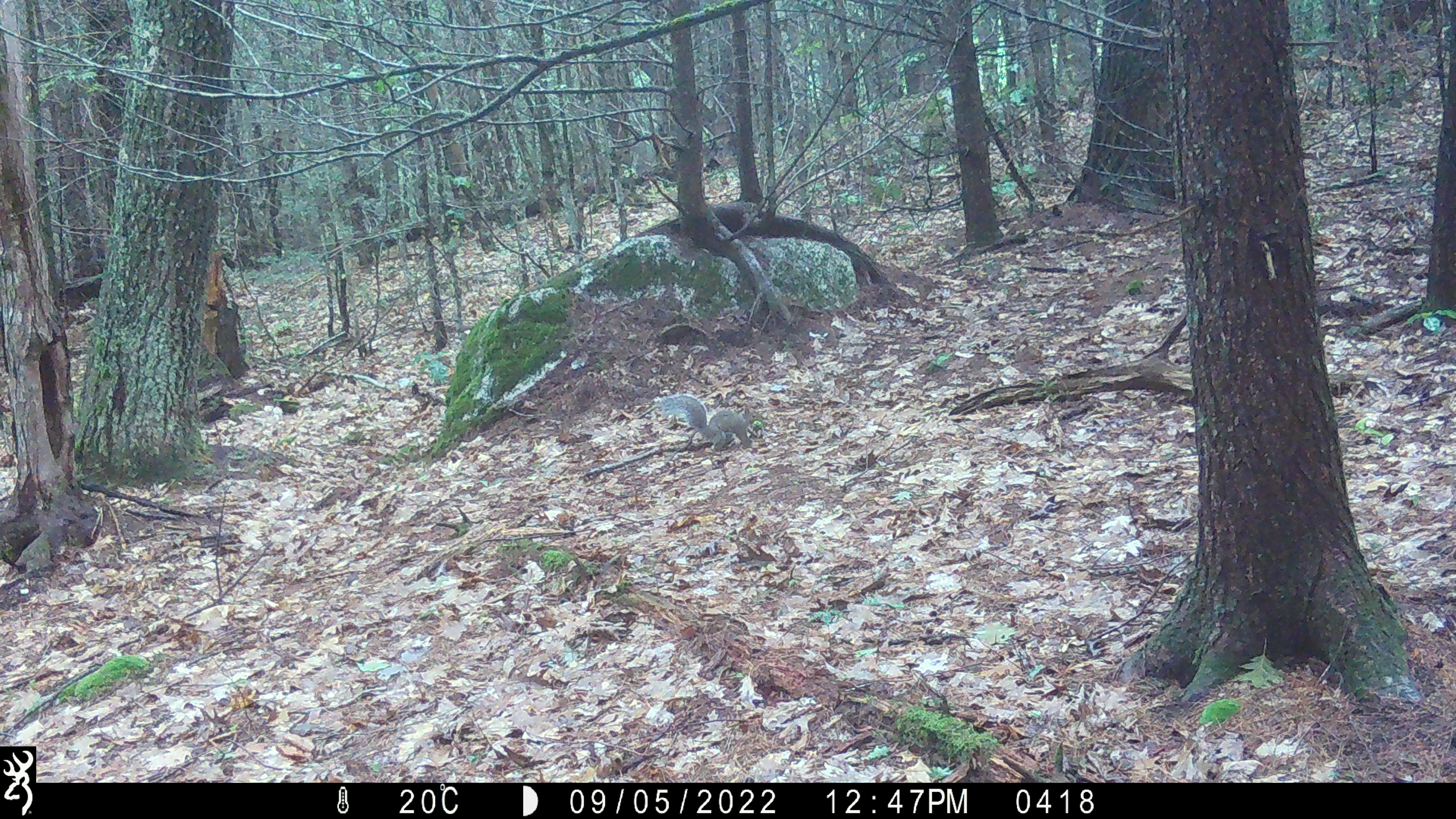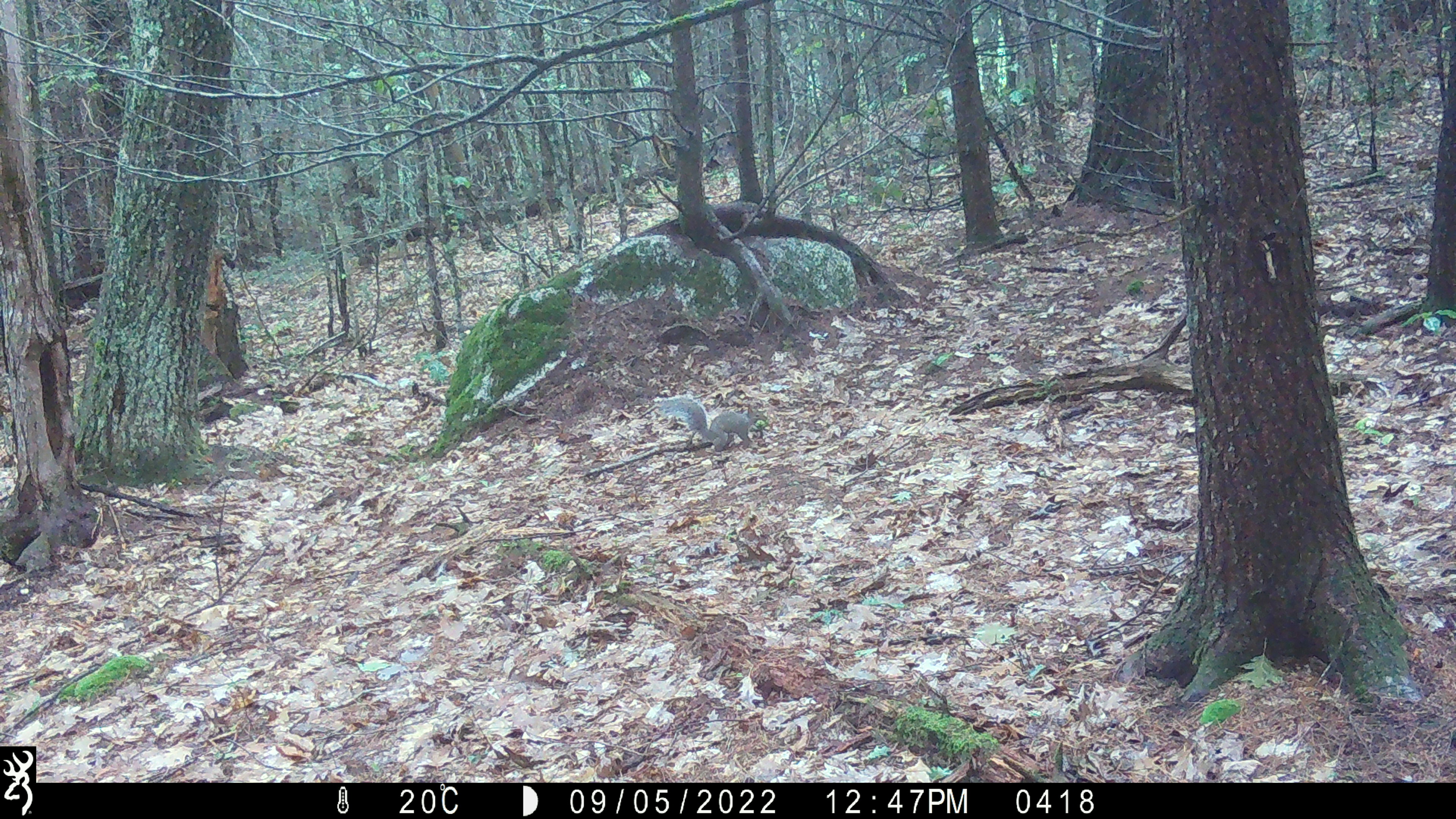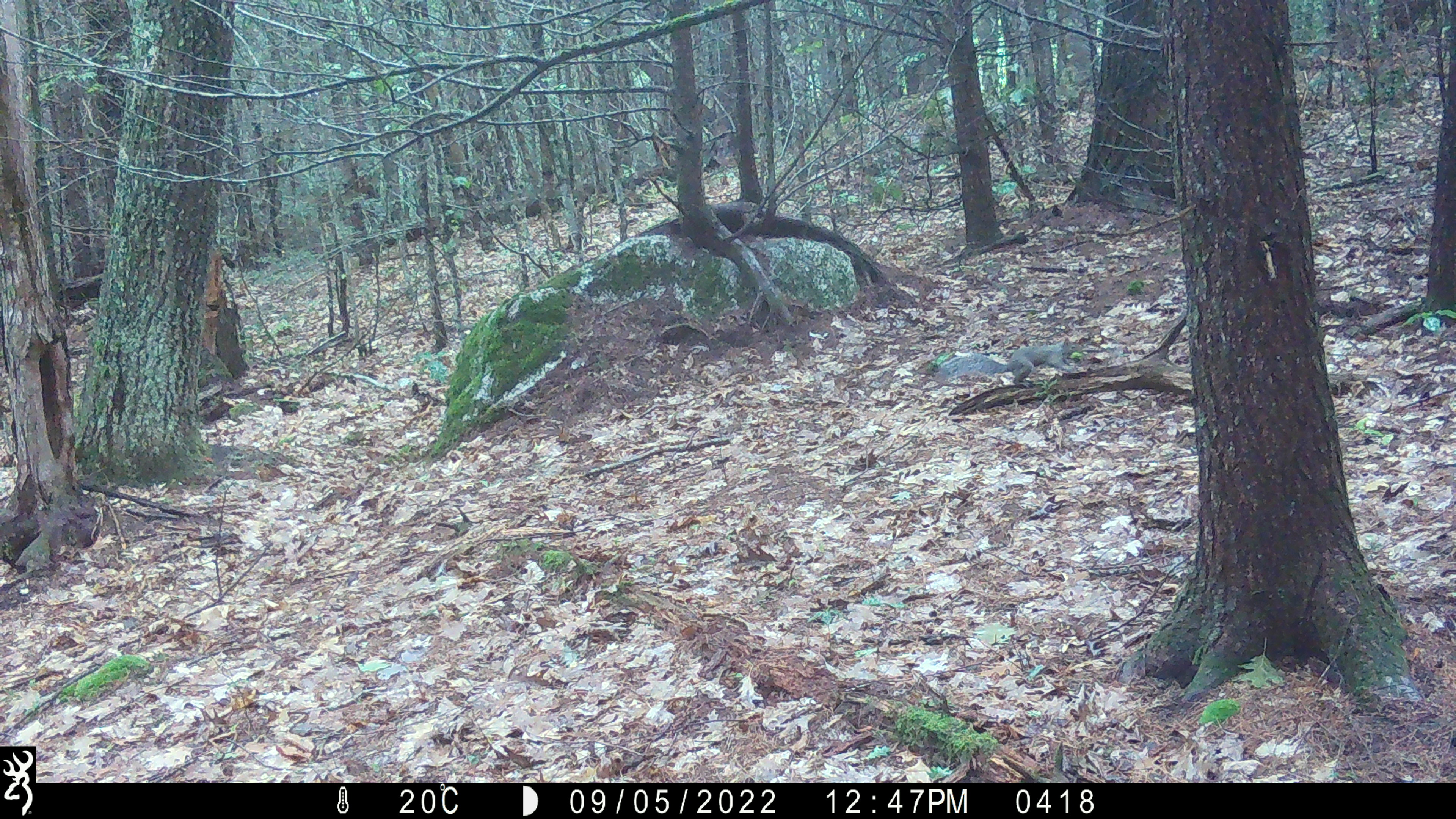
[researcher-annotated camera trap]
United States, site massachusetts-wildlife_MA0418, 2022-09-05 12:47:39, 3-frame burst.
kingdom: Animalia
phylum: Chordata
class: Mammalia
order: Rodentia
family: Sciuridae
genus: Sciurus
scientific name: Sciurus carolinensis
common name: gray squirrel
Gray squirrel (Sciurus carolinensis).